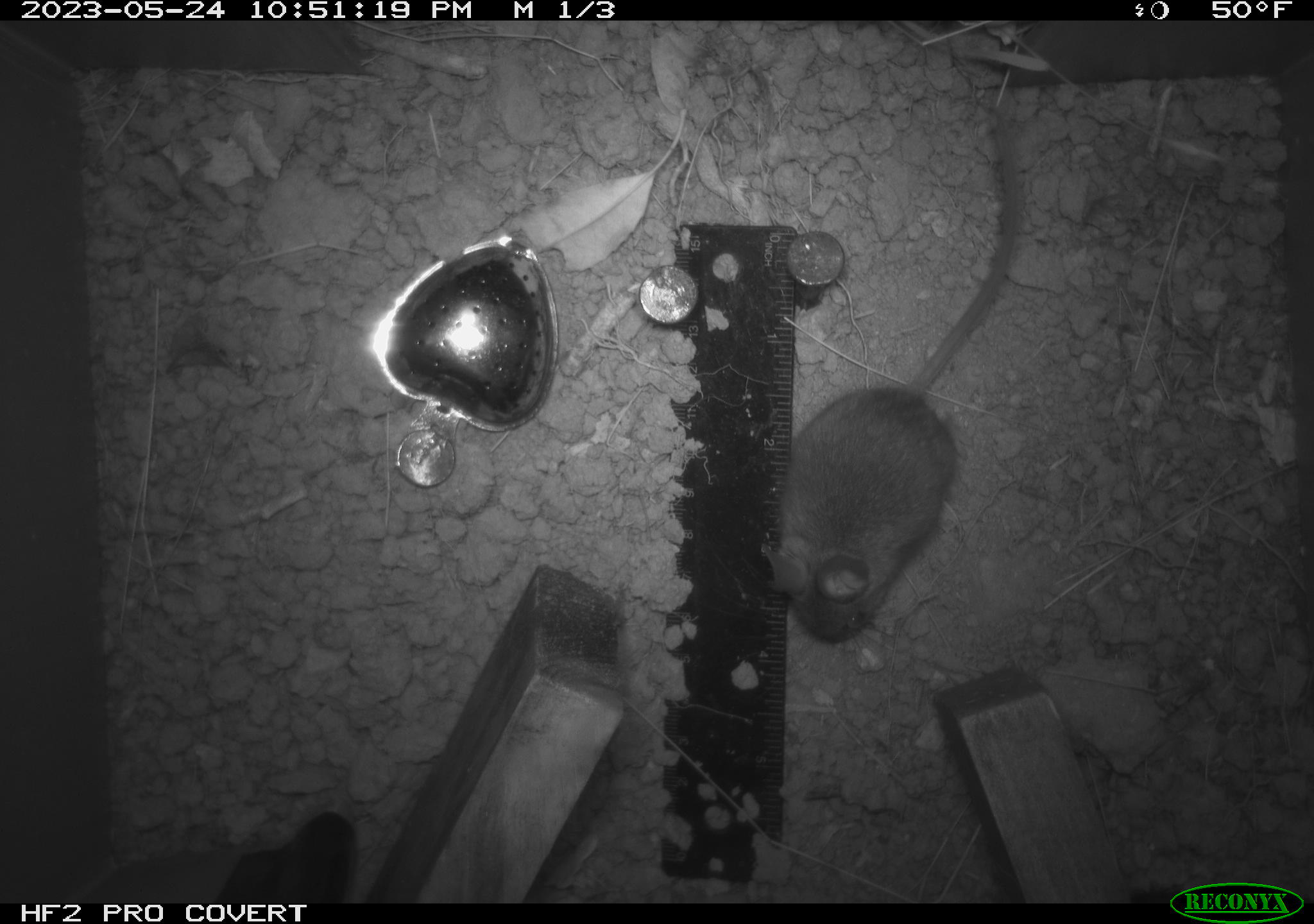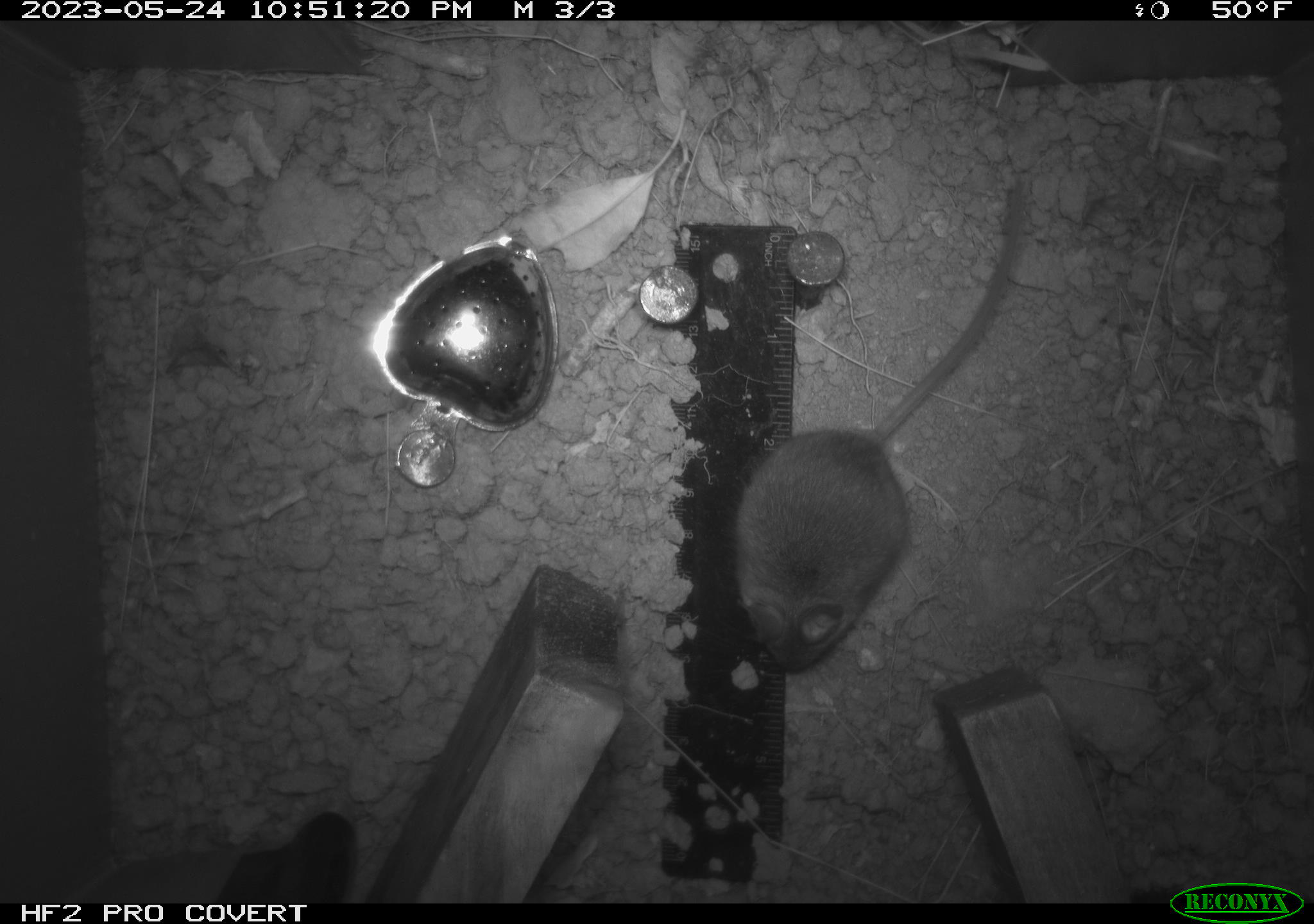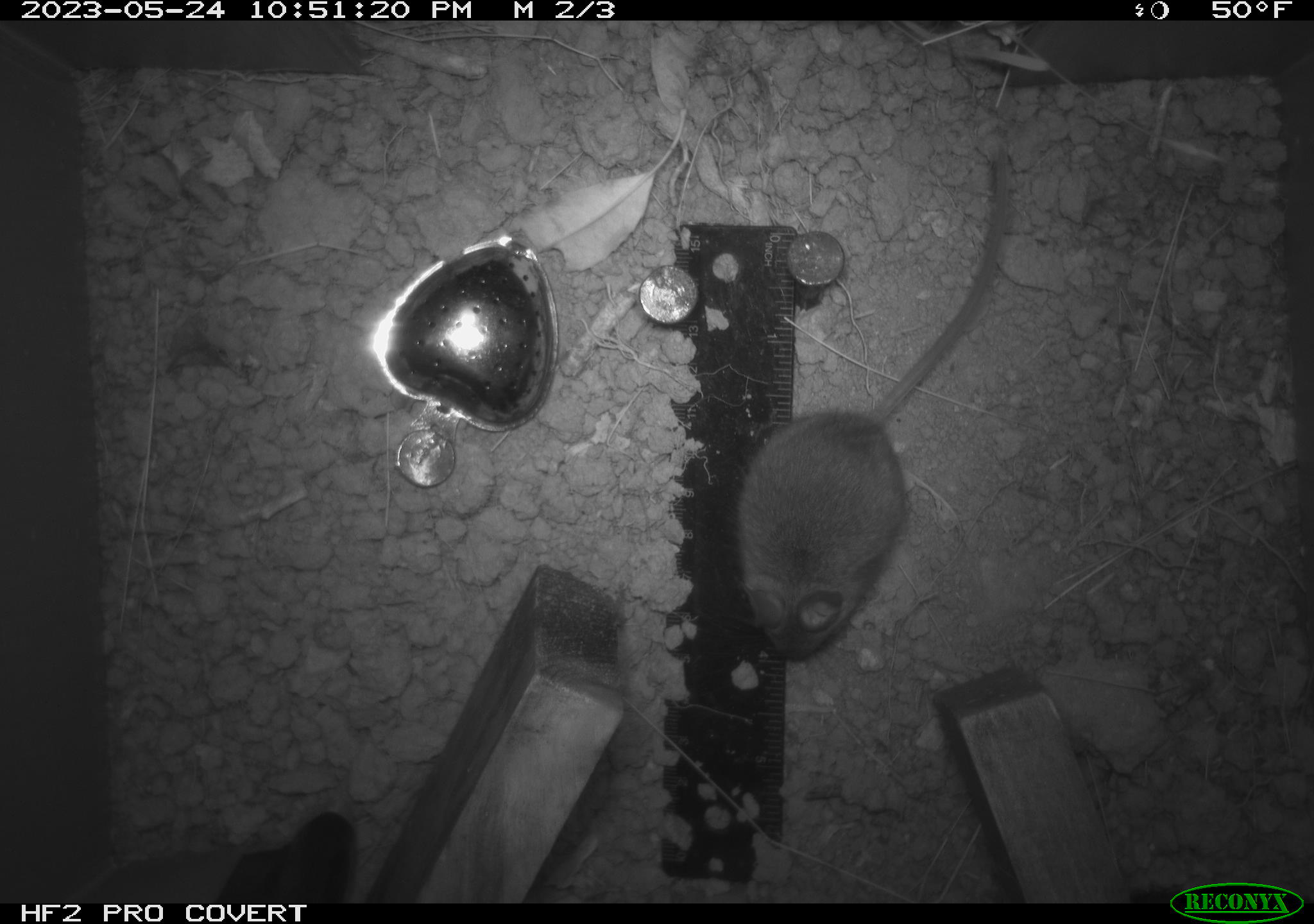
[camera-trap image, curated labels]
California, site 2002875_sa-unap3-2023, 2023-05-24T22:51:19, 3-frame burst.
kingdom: Animalia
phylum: Chordata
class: Mammalia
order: Rodentia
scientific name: Rodentia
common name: mouse species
Mouse species (Rodentia).